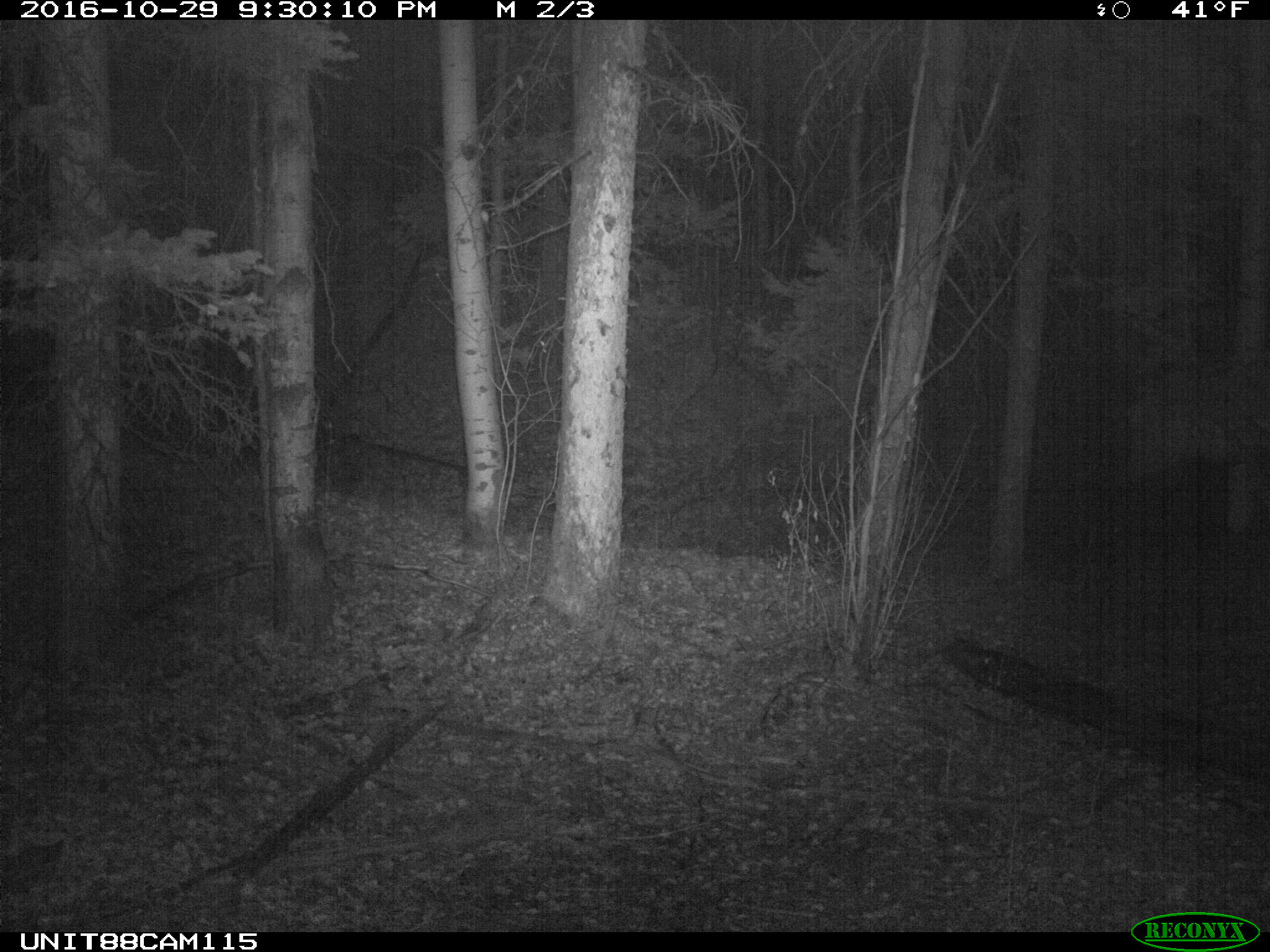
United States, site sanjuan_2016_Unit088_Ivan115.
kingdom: Animalia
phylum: Chordata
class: Mammalia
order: Artiodactyla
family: Cervidae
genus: Cervus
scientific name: Cervus elaphus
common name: red deer